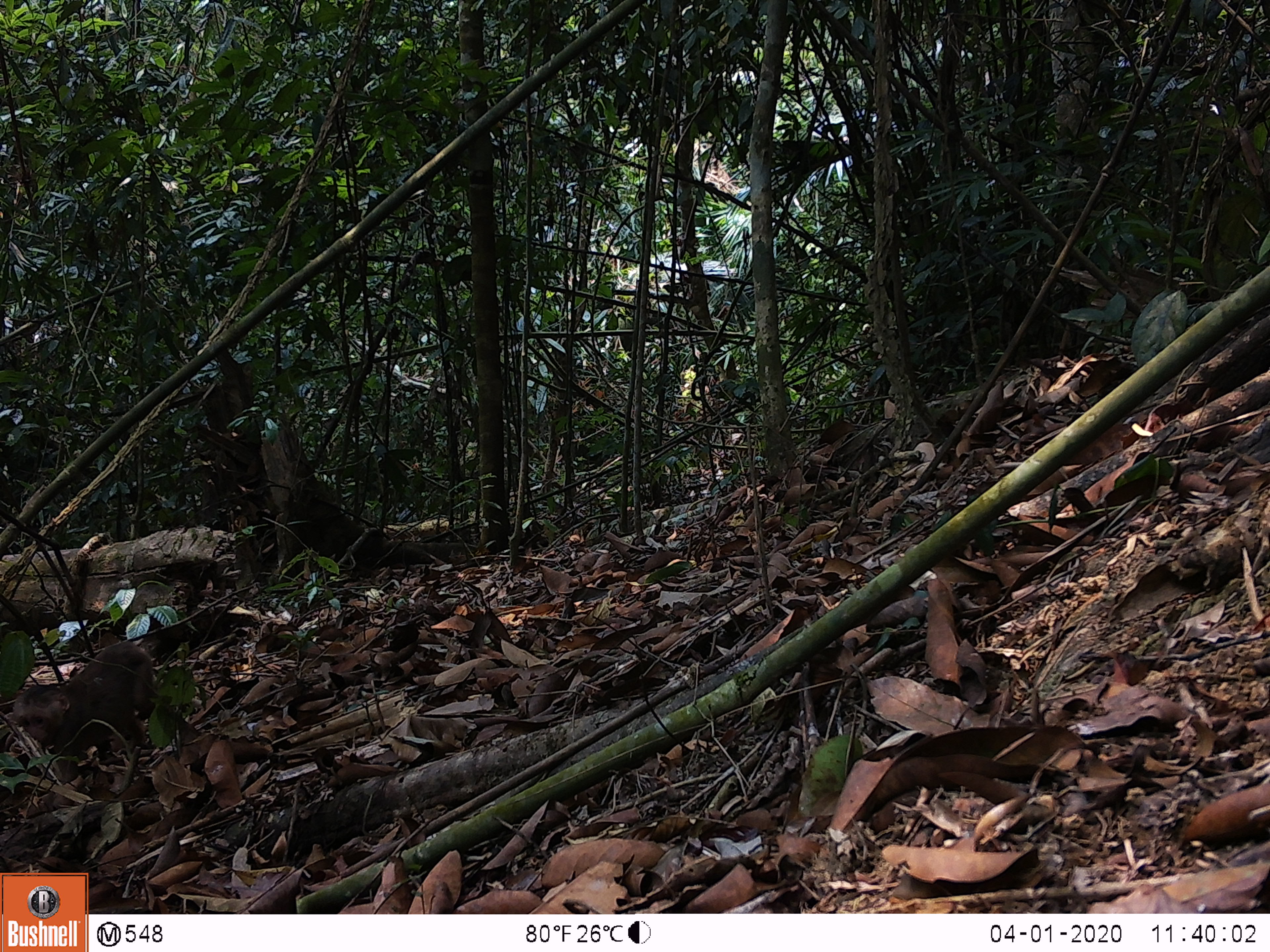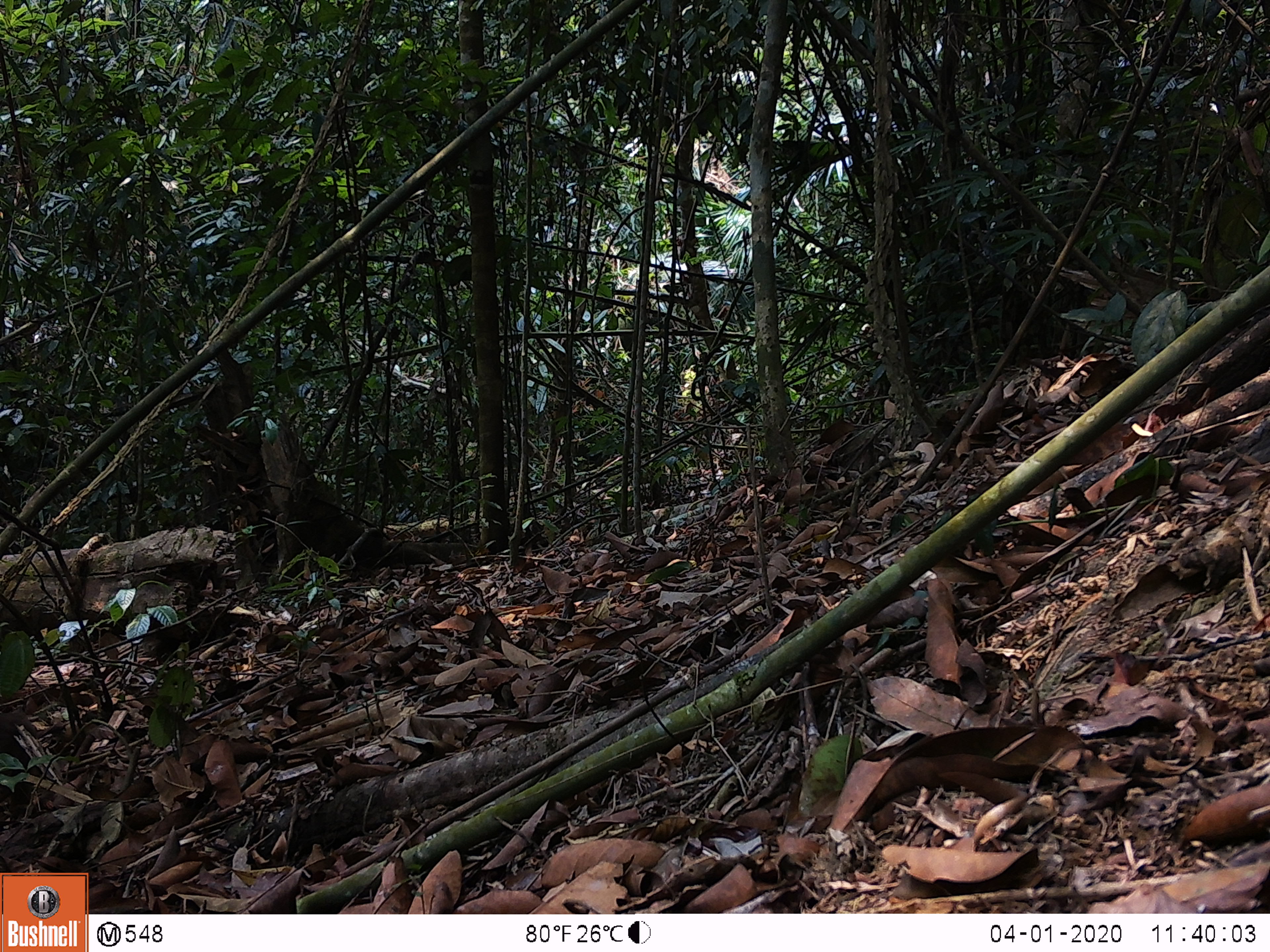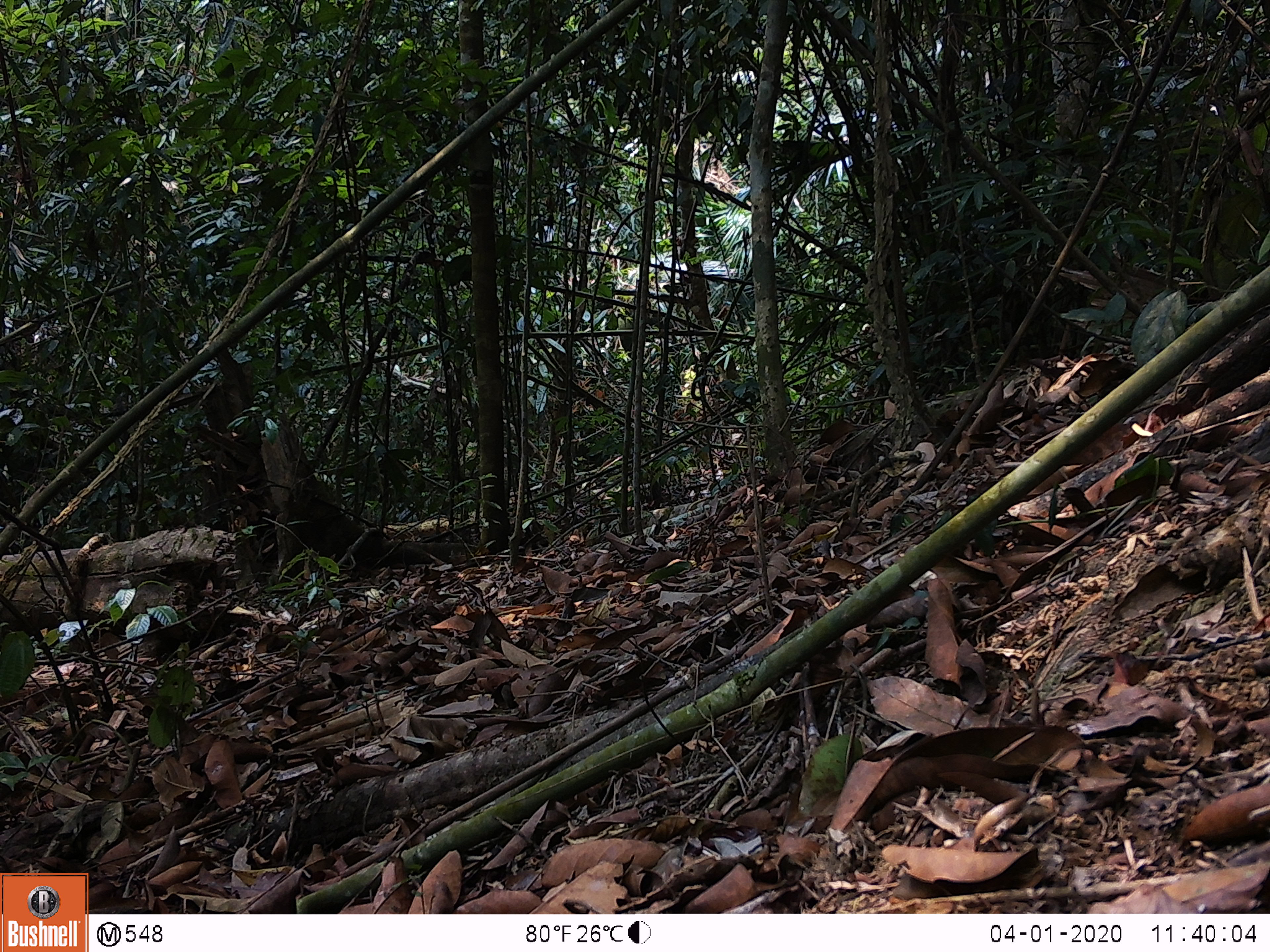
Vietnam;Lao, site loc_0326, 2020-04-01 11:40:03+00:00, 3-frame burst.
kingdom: Animalia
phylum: Chordata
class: Mammalia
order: Primates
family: Cercopithecidae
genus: Macaca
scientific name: Macaca arctoides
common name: stump-tailed macaque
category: stump tailed macaque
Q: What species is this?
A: Stump tailed macaque (stump-tailed macaque) (Macaca arctoides).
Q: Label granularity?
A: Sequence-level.